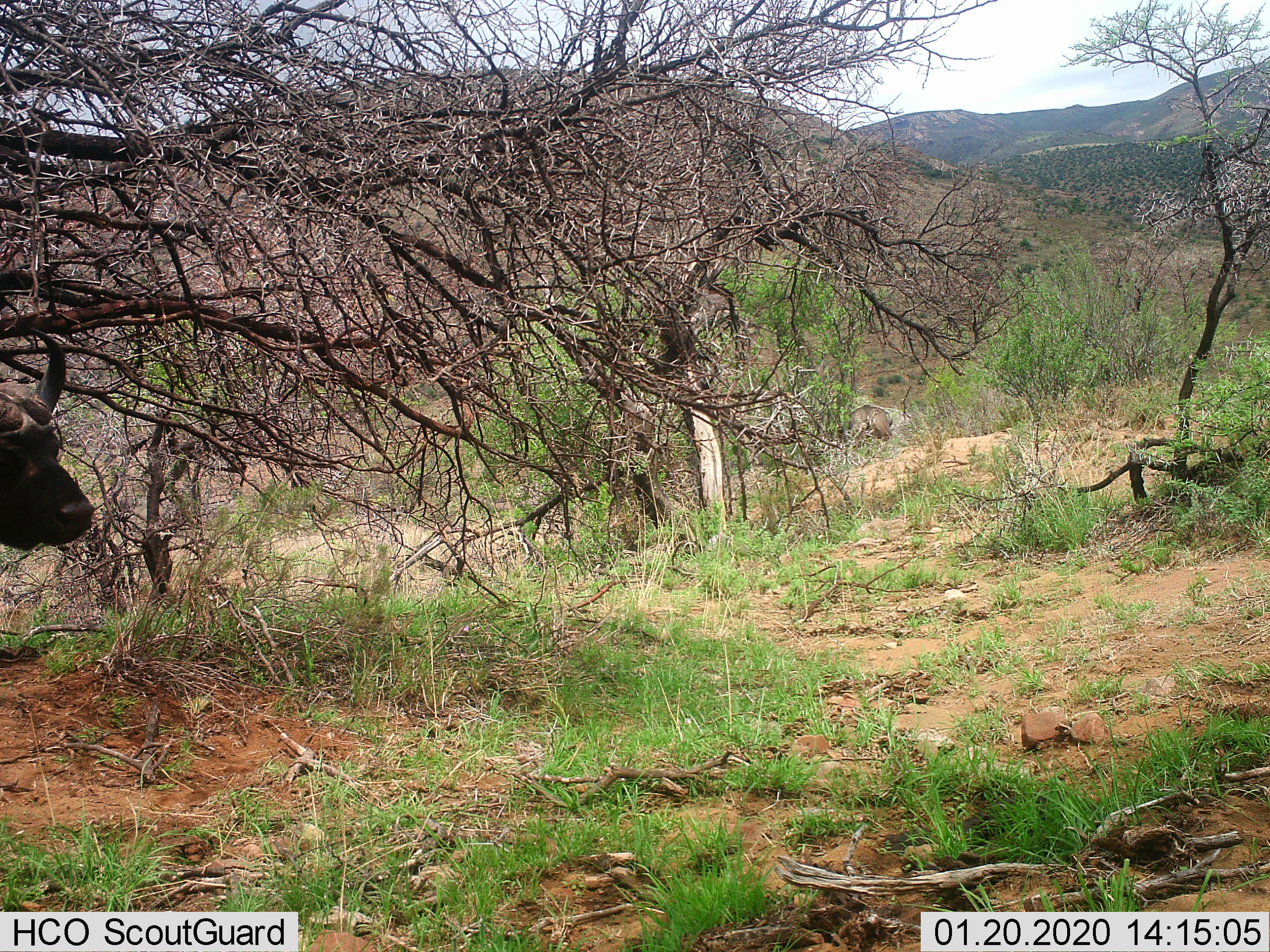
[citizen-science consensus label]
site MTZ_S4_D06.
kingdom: Animalia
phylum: Chordata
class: Mammalia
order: Artiodactyla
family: Bovidae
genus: Syncerus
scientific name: Syncerus caffer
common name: african buffalo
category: buffalo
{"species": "buffalo (african buffalo) (Syncerus caffer)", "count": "1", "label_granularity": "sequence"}